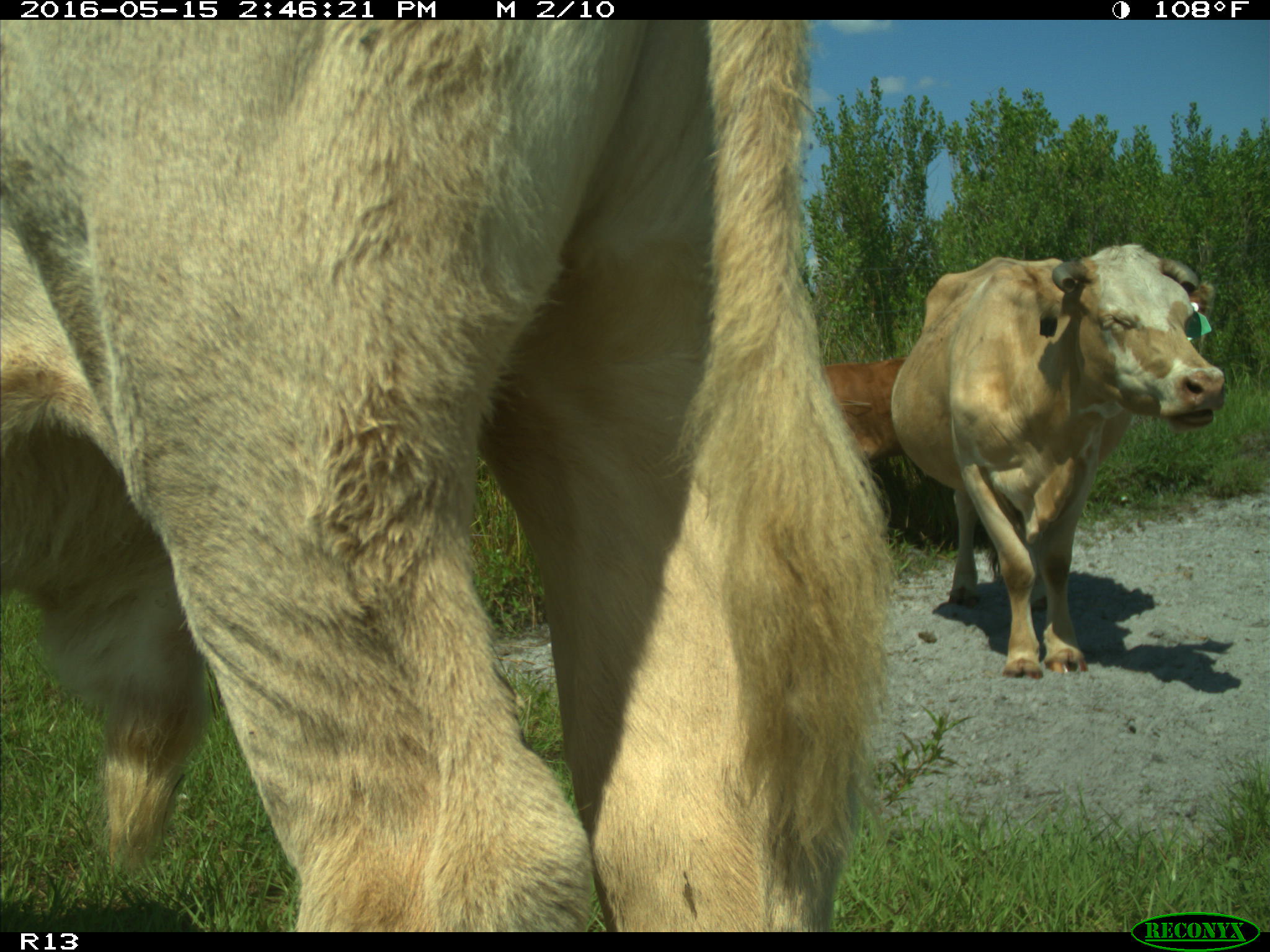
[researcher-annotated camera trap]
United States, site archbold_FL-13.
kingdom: Animalia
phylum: Chordata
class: Mammalia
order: Artiodactyla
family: Bovidae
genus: Bos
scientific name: Bos taurus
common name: domestic cow